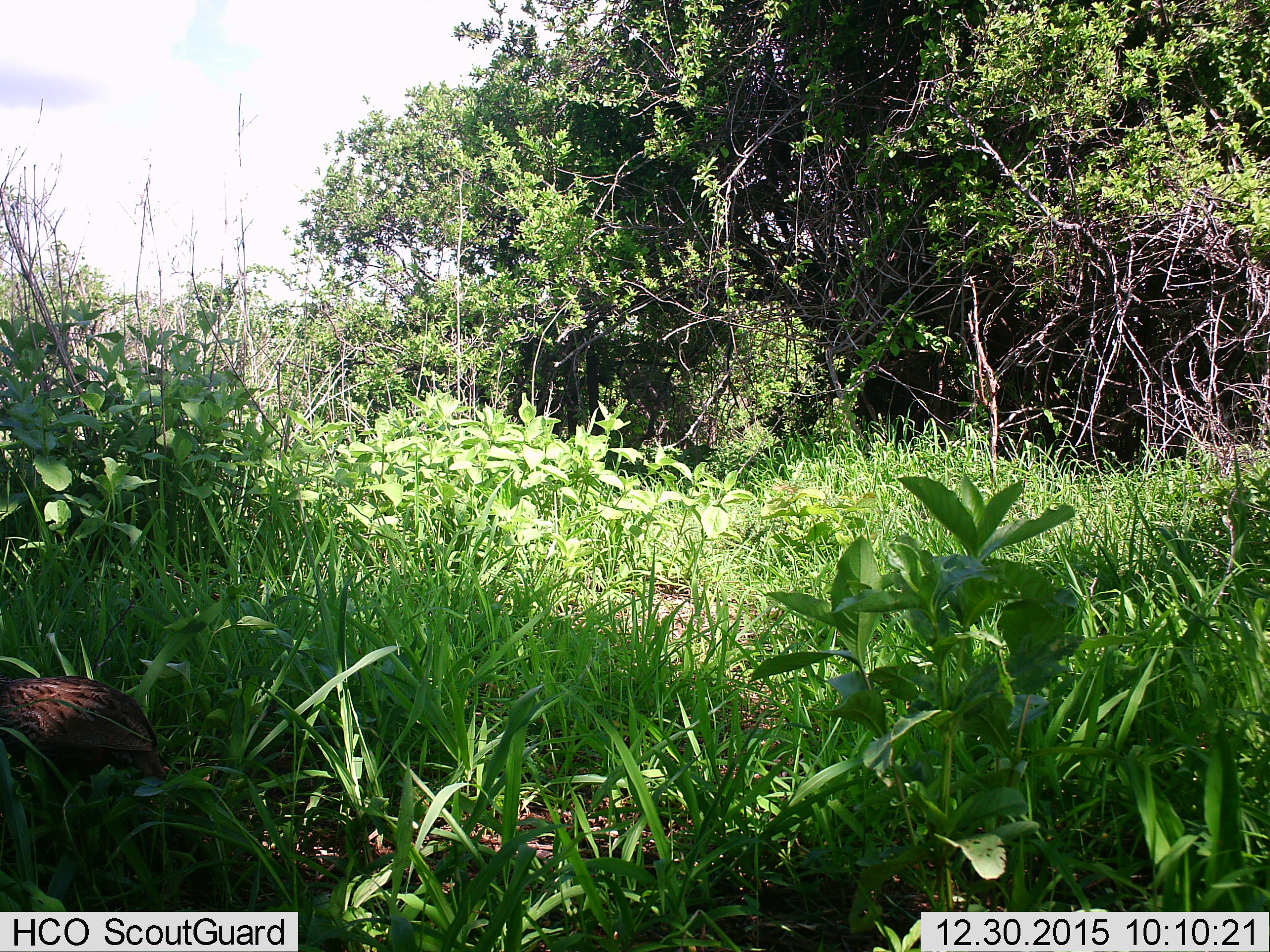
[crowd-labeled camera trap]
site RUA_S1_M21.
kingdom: Animalia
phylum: Chordata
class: Aves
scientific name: Aves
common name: bird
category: birdother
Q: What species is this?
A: Birdother (bird) (Aves).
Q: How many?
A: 1.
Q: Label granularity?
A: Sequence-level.